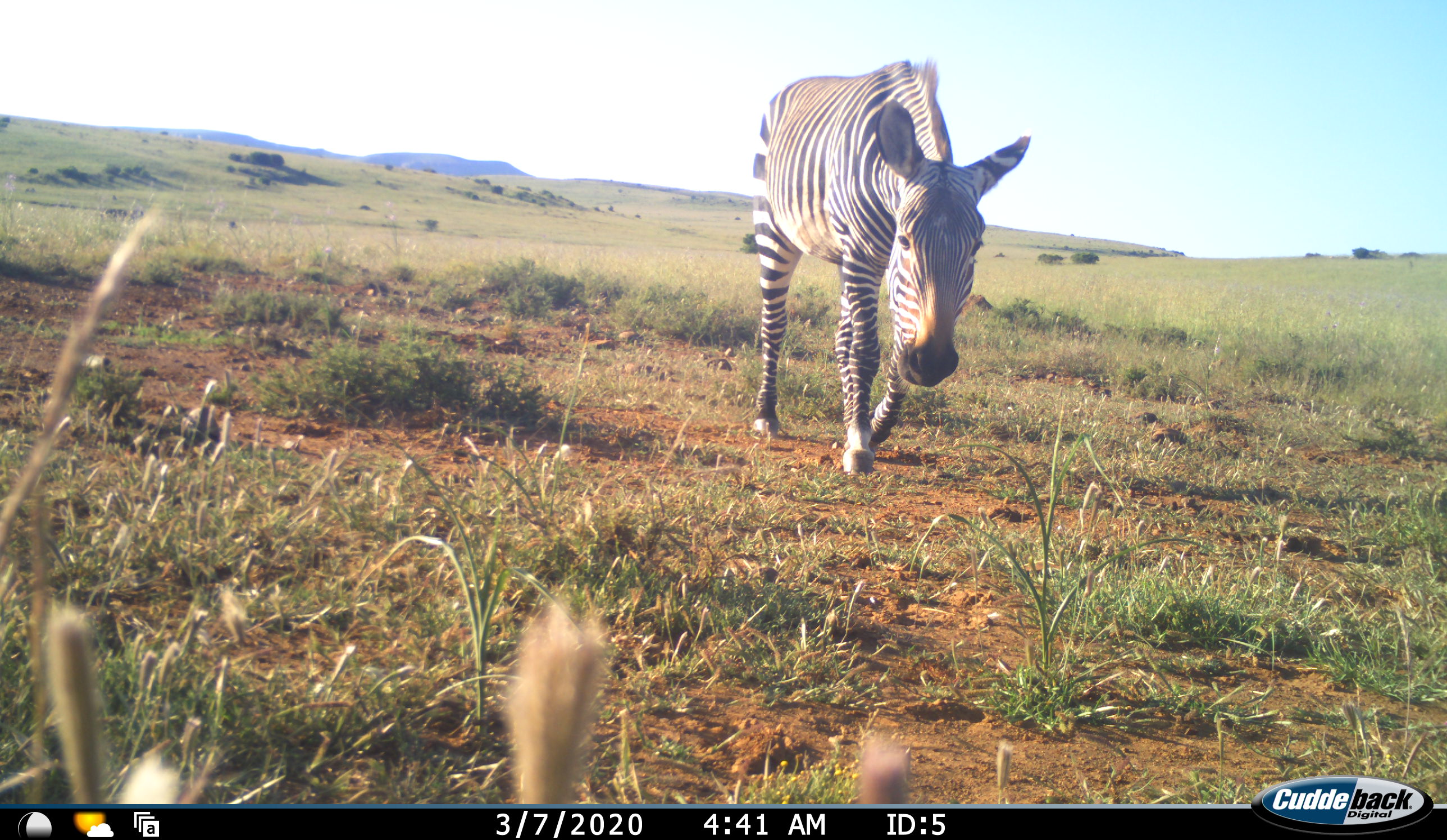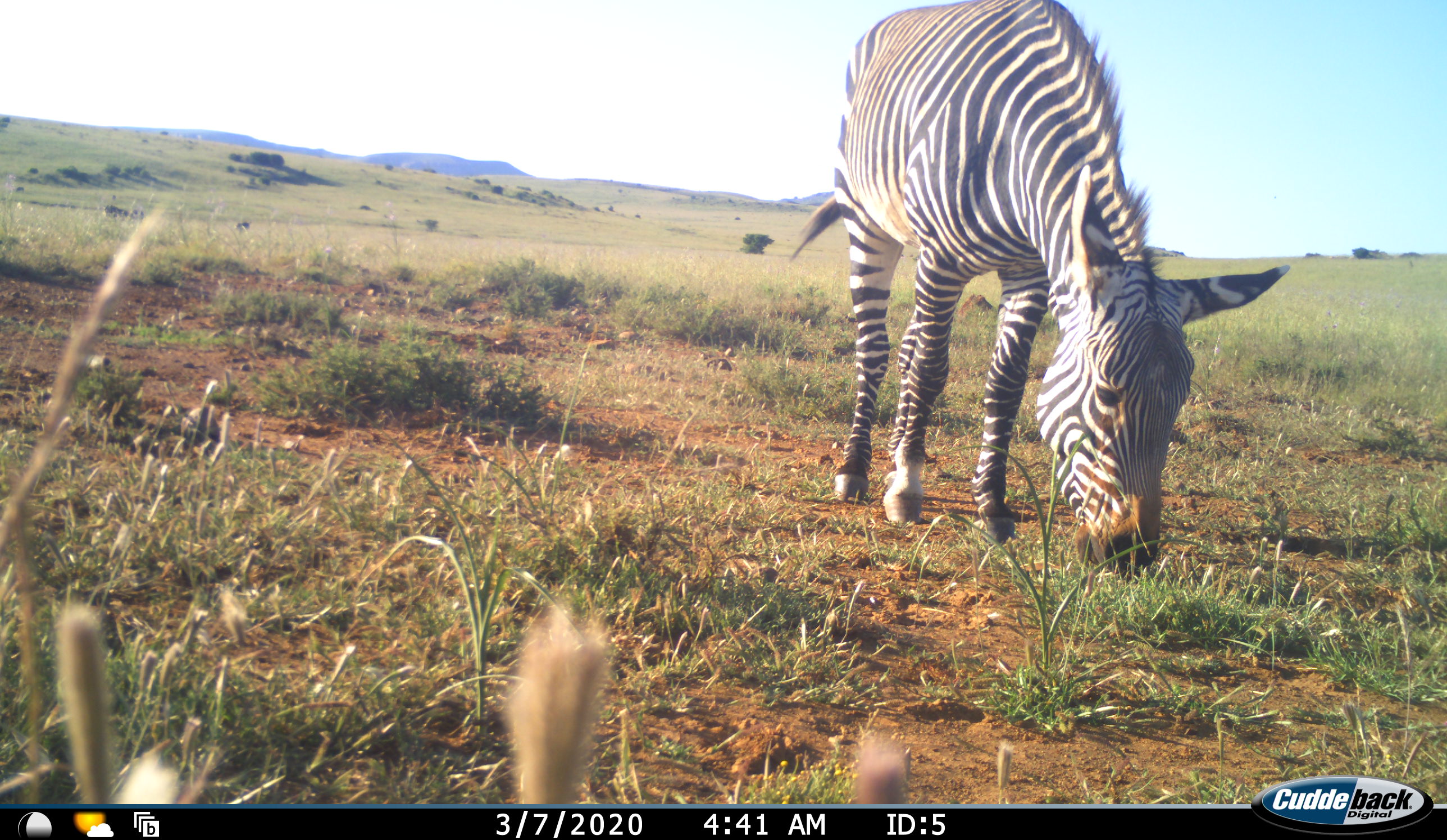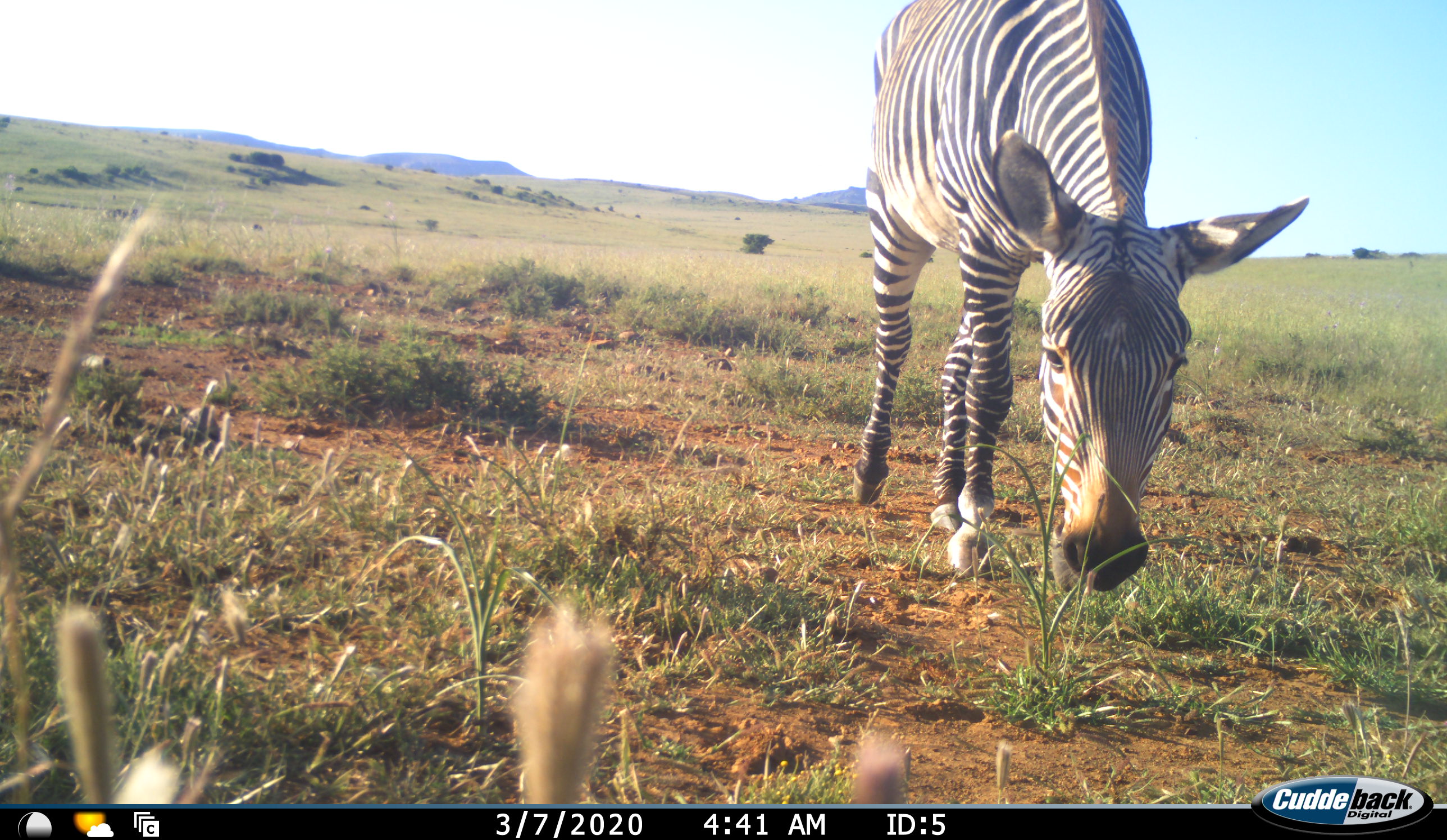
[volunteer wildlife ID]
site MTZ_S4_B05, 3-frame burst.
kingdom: Animalia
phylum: Chordata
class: Mammalia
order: Perissodactyla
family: Equidae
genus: Equus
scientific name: Equus zebra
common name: mountain zebra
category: zebramountain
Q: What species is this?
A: Zebramountain (mountain zebra) (Equus zebra).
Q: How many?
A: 1.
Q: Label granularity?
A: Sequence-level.